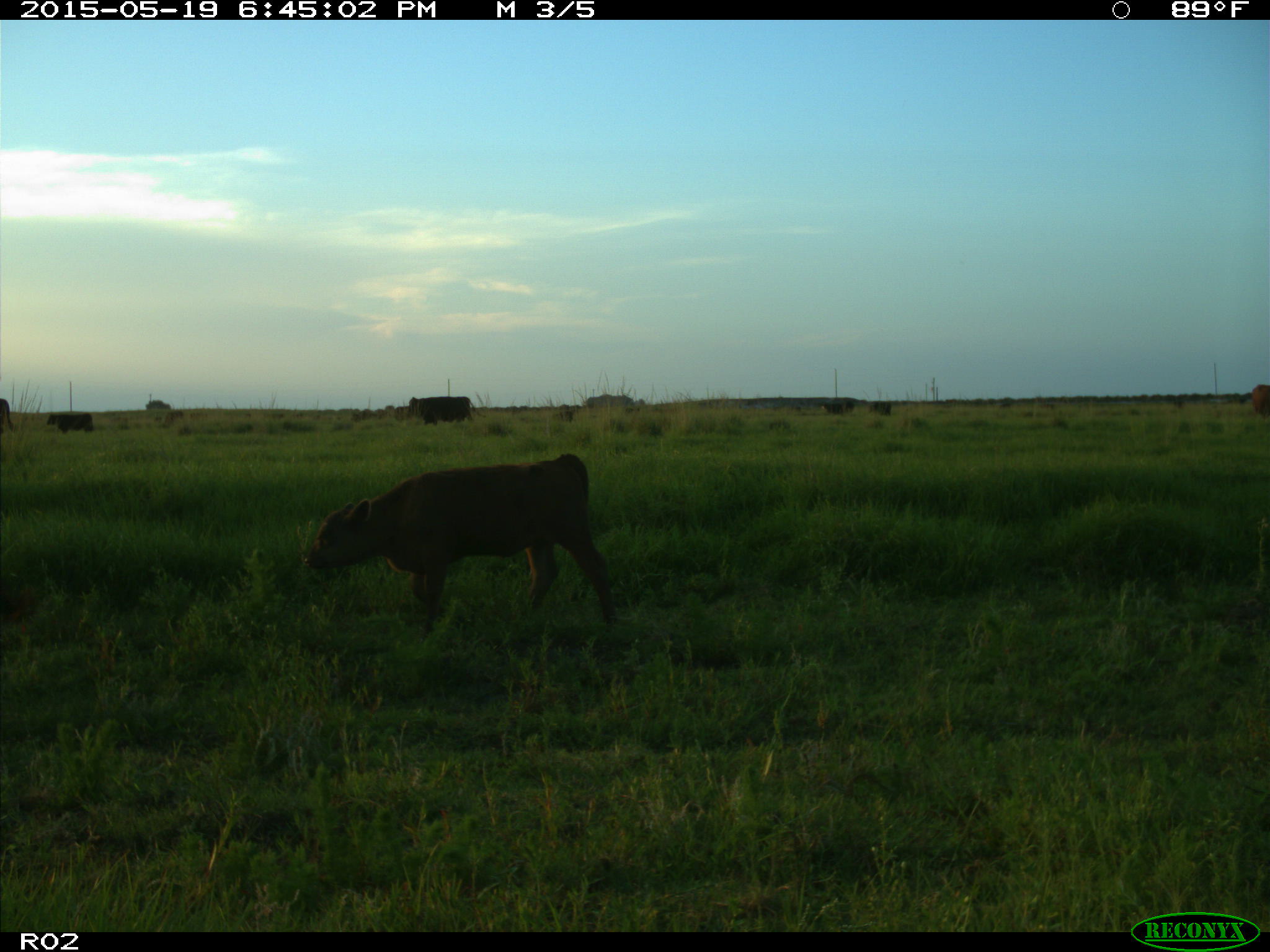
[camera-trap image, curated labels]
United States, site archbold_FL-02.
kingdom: Animalia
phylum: Chordata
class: Mammalia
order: Artiodactyla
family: Bovidae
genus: Bos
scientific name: Bos taurus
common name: domestic cow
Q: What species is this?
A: Bos taurus (domestic cow).